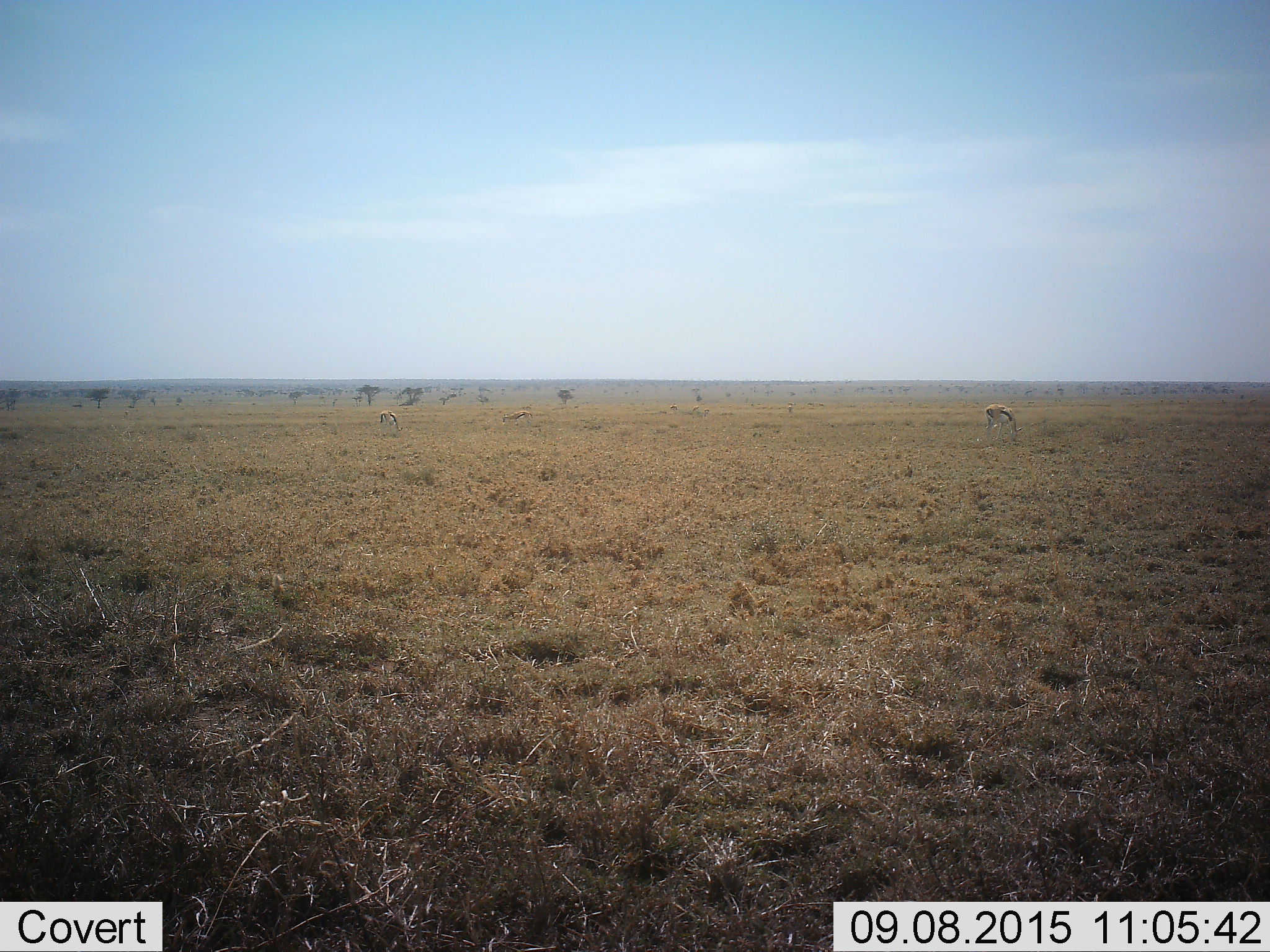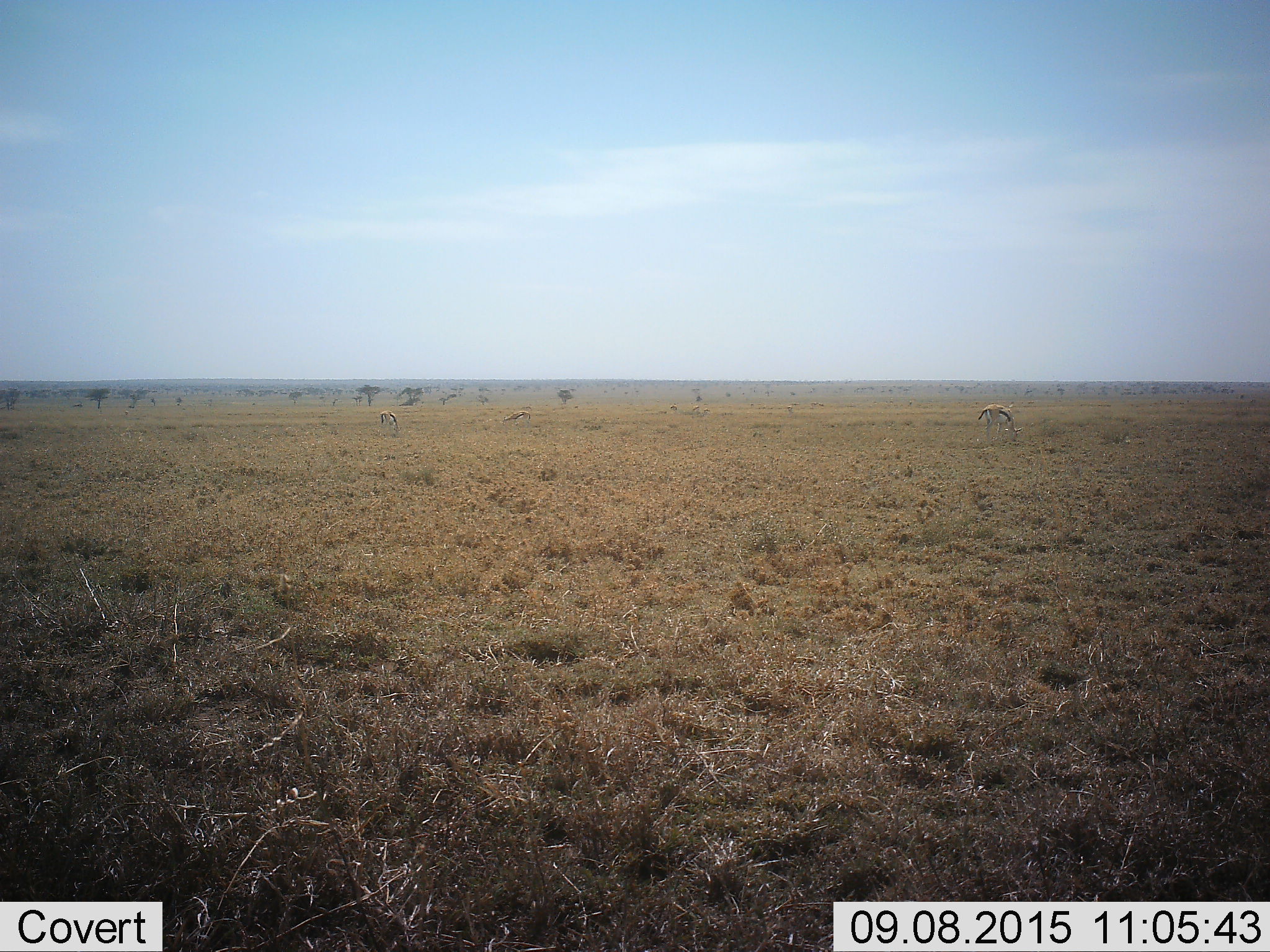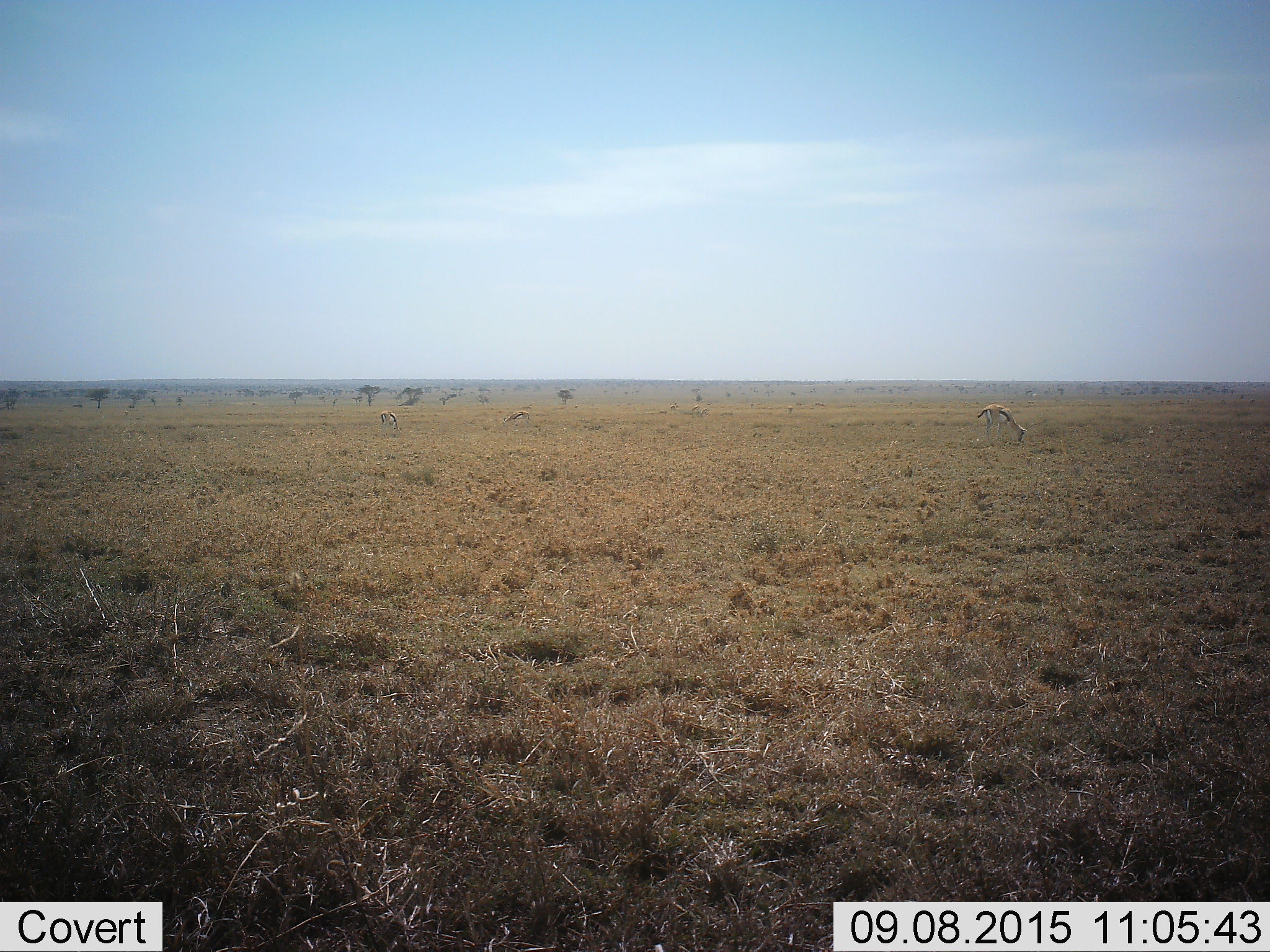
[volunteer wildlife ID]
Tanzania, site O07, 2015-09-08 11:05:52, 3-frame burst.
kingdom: Animalia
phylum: Chordata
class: Mammalia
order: Artiodactyla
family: Bovidae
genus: Eudorcas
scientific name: Eudorcas thomsonii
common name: thomson's gazelle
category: gazellethomsons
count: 6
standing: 43%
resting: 0%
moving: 0%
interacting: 0%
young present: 0%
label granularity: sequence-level